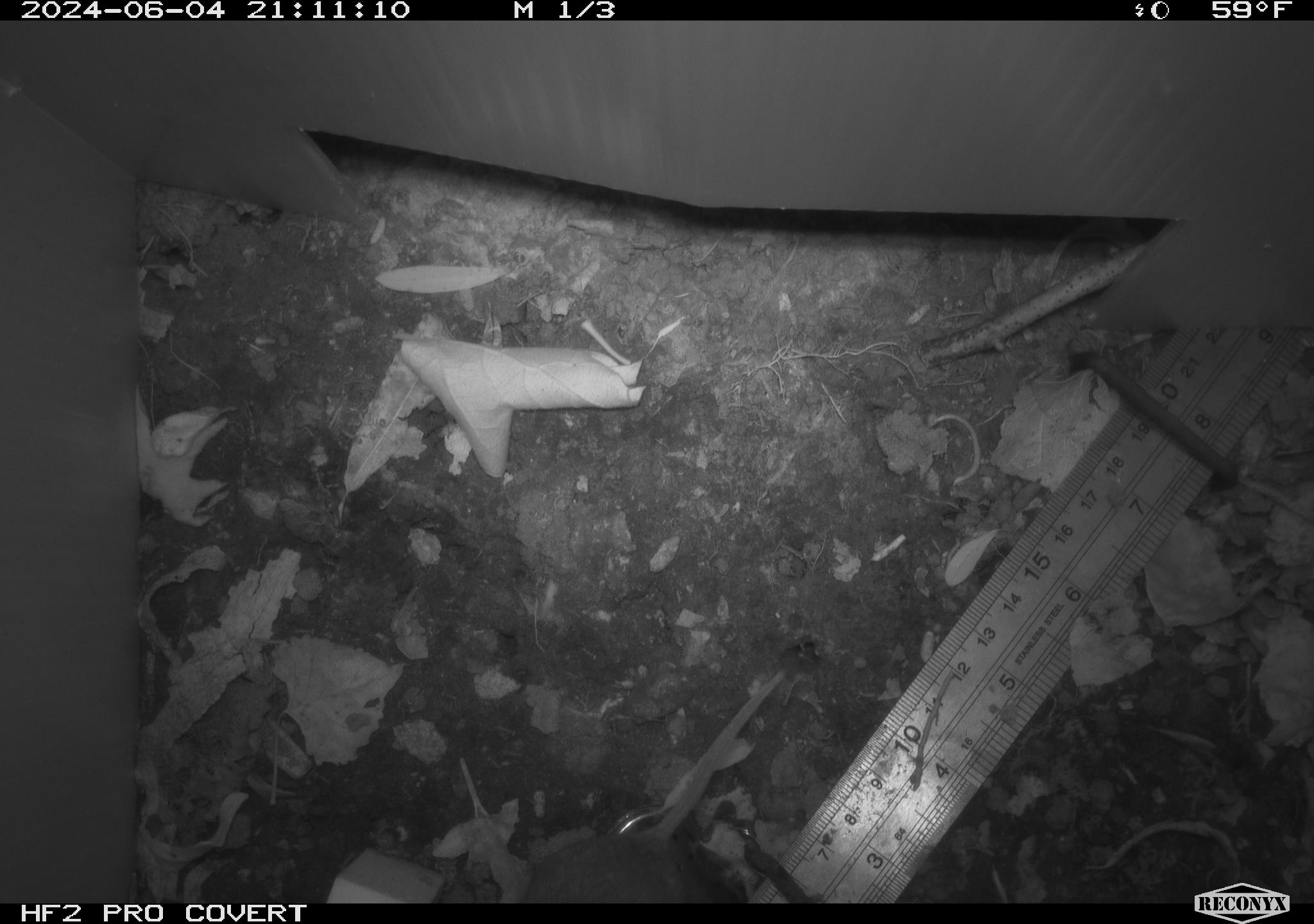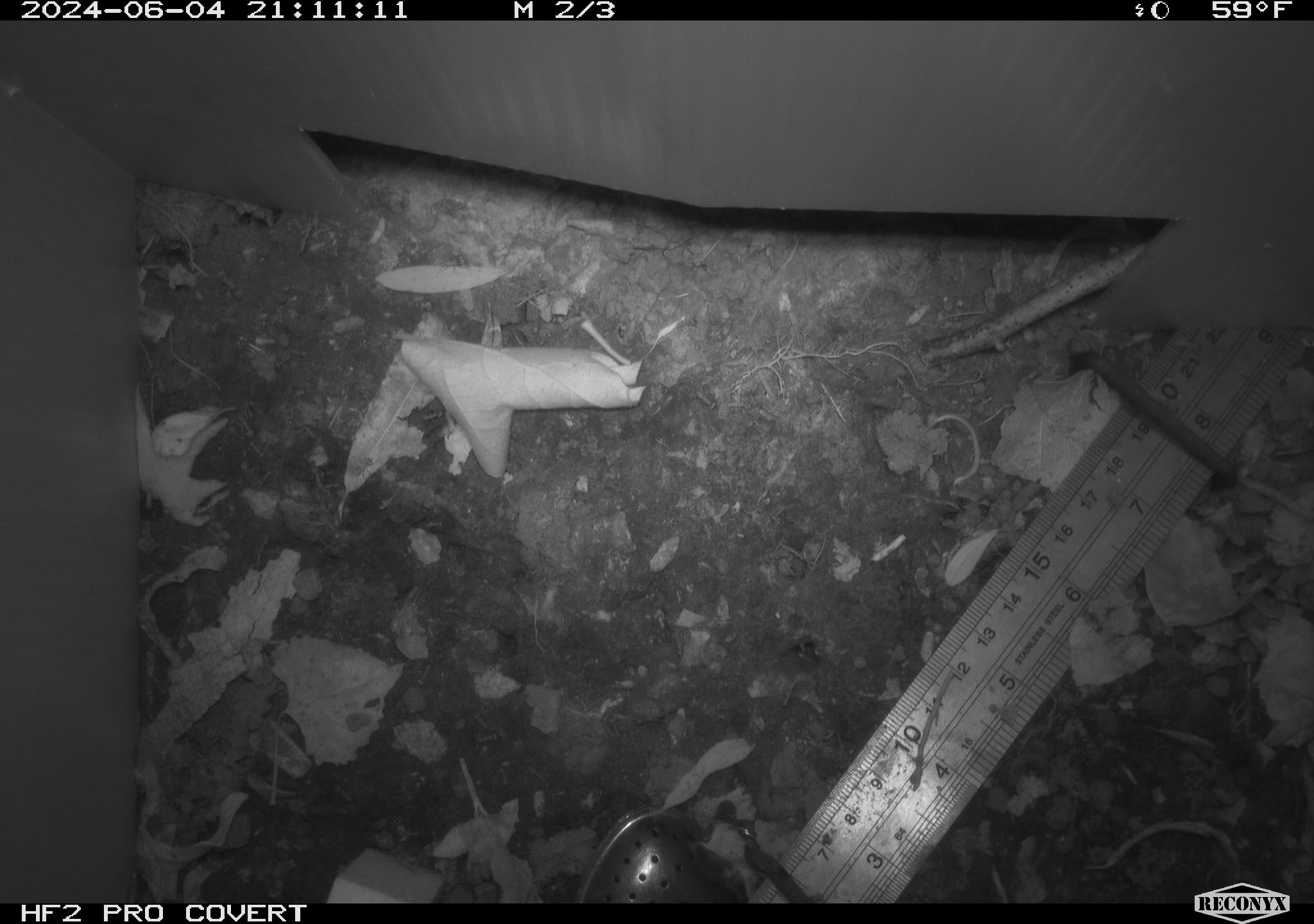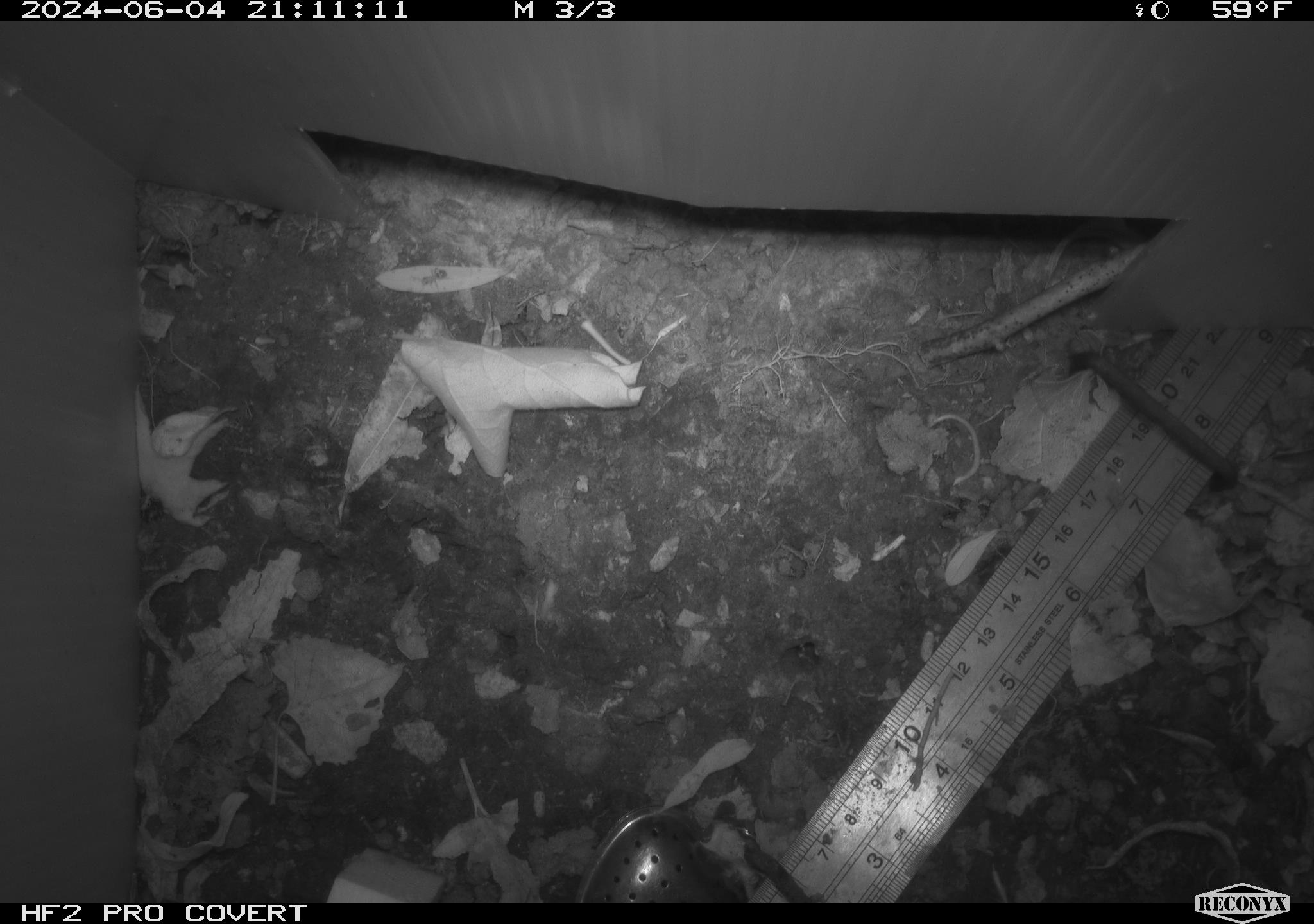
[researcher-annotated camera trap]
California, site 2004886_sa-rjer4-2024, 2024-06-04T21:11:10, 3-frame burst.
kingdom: Animalia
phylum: Chordata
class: Mammalia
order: Rodentia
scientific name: Rodentia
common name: rodent